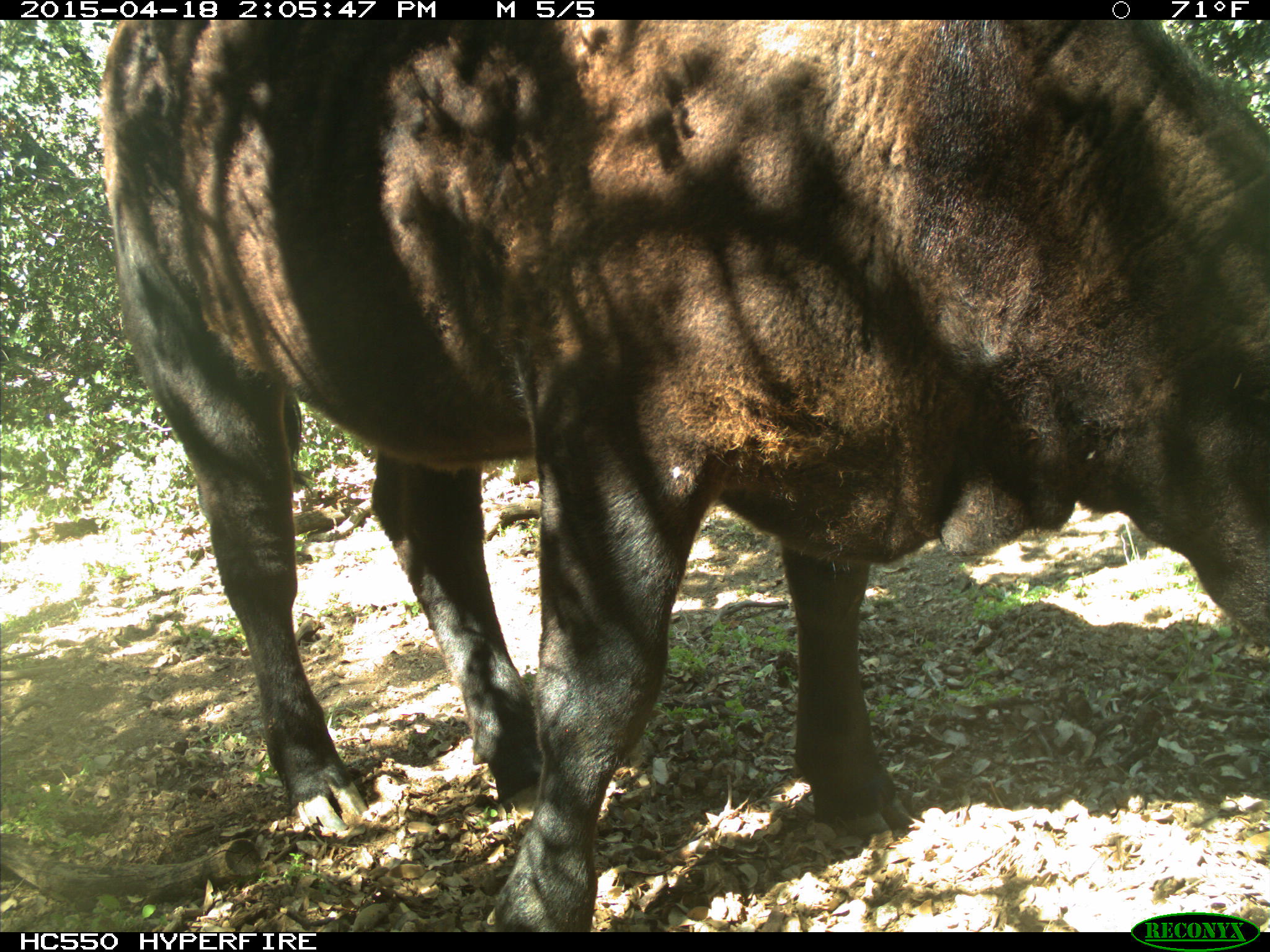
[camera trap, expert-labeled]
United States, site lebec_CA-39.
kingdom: Animalia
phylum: Chordata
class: Mammalia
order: Artiodactyla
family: Bovidae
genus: Bos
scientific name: Bos taurus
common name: domestic cow